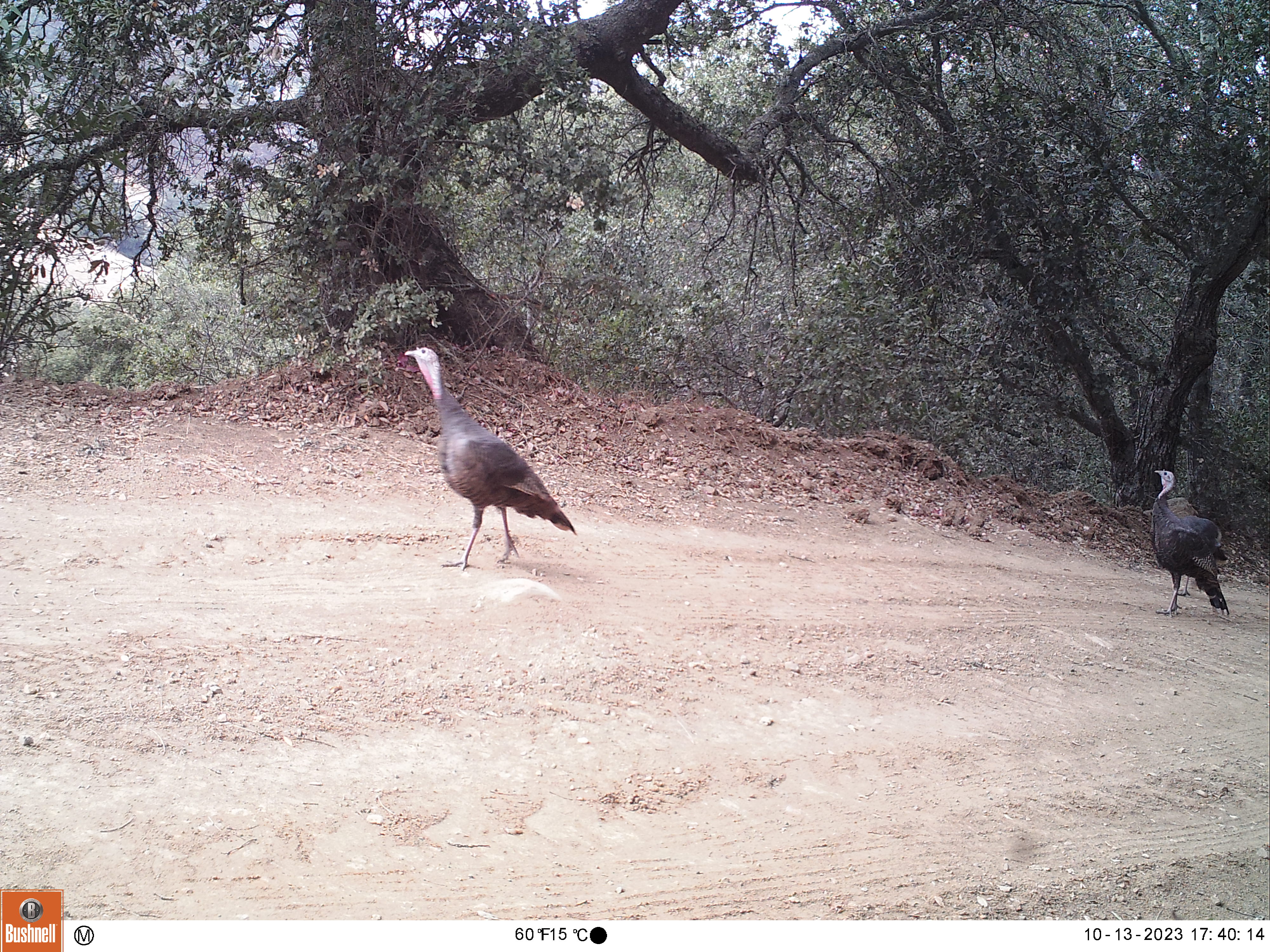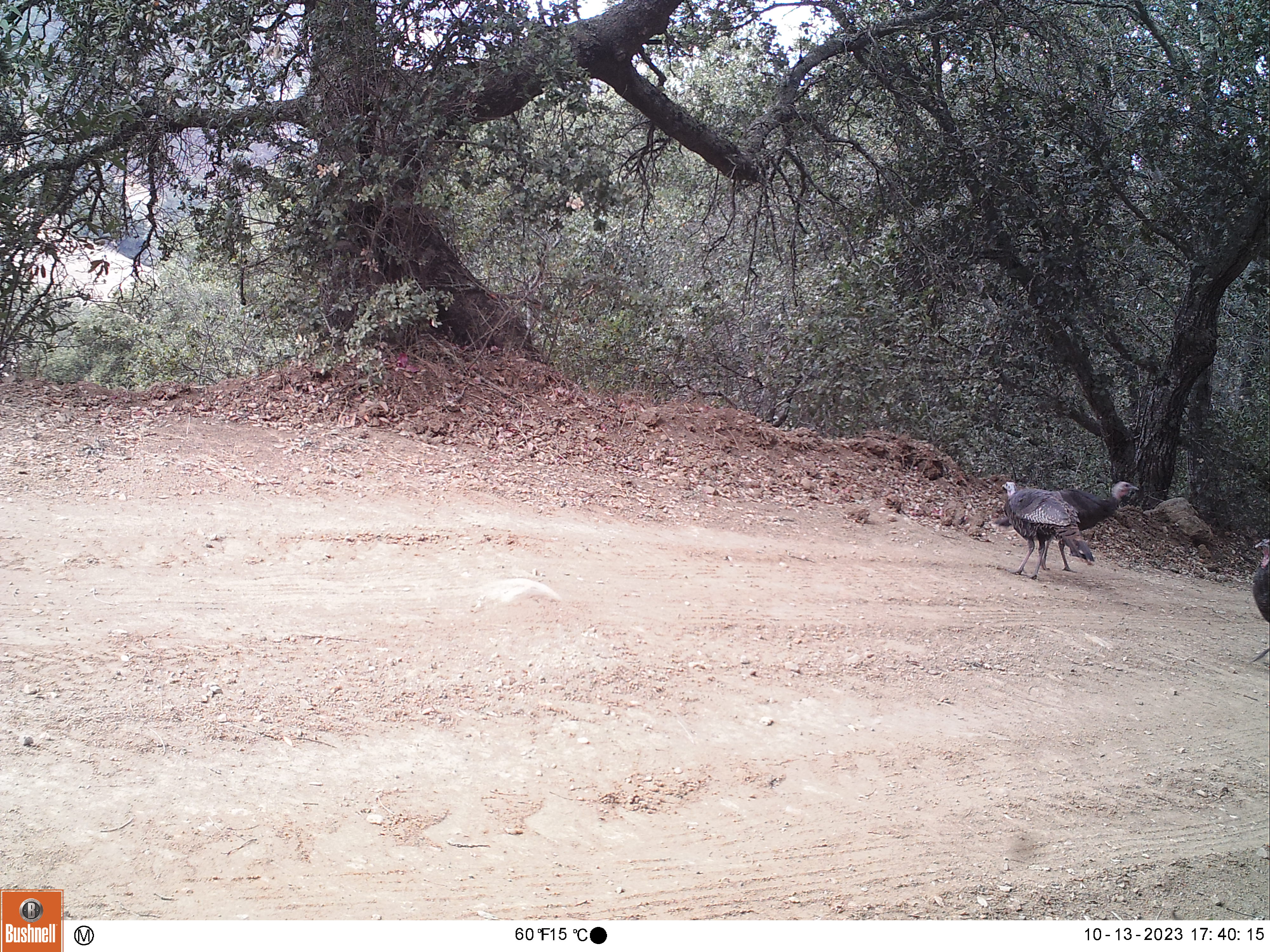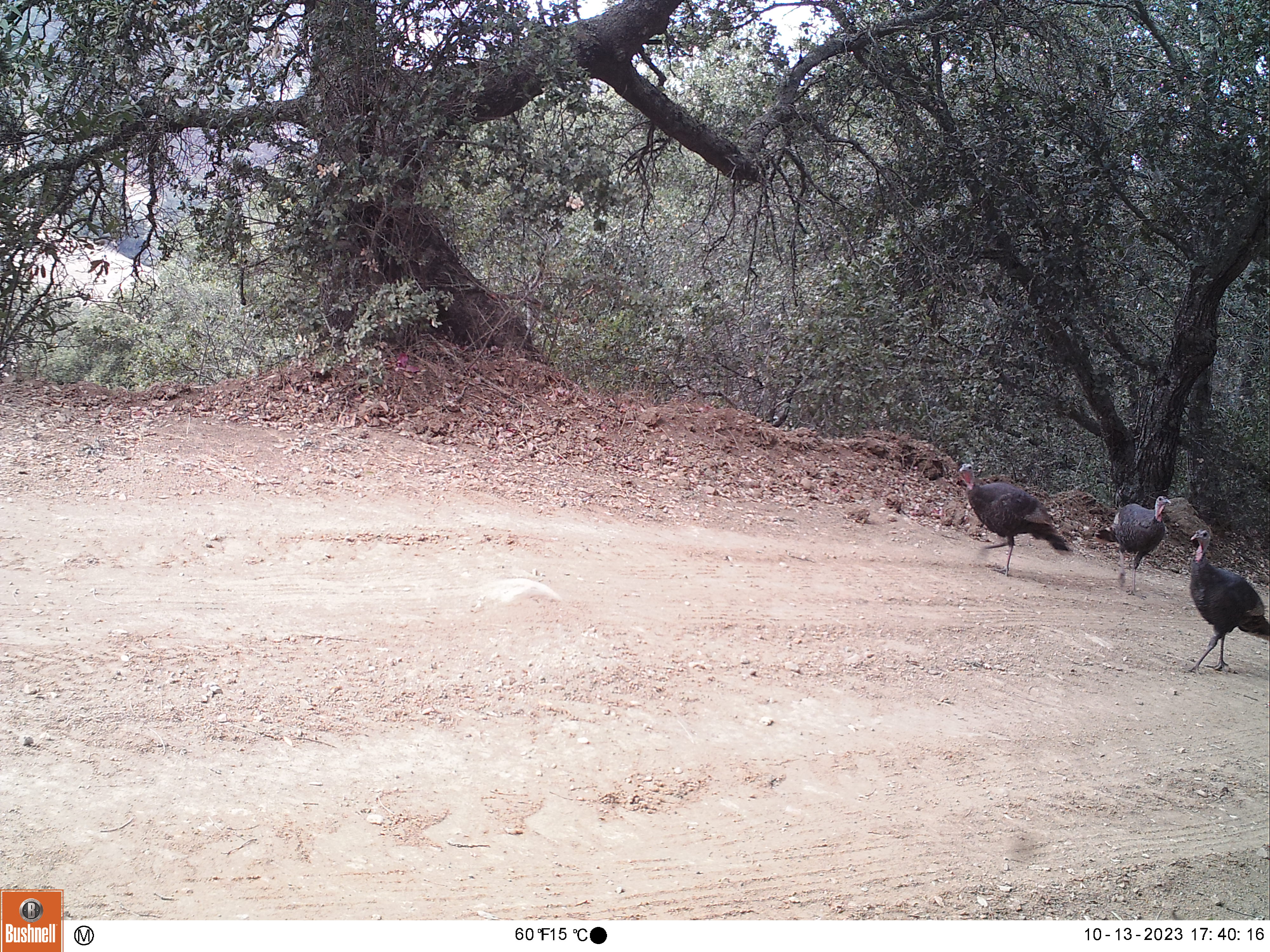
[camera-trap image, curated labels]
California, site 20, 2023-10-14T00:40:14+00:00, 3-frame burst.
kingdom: Animalia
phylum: Chordata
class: Aves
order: Galliformes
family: Phasianidae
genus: Meleagris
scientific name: Meleagris gallopavo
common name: turkey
Turkey (Meleagris gallopavo).